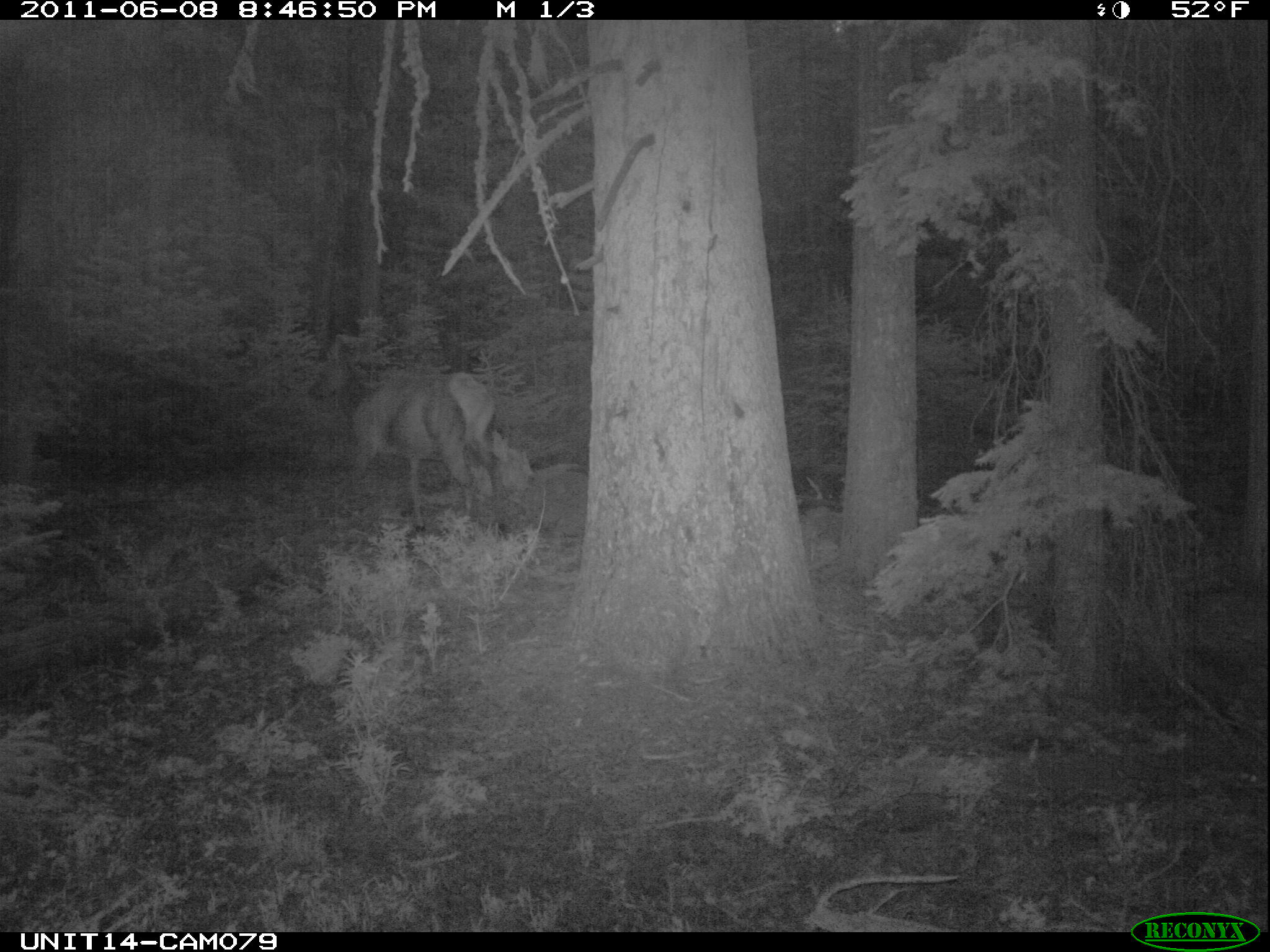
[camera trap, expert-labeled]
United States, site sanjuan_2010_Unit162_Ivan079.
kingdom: Animalia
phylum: Chordata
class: Mammalia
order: Artiodactyla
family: Cervidae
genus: Cervus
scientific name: Cervus elaphus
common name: red deer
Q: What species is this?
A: Cervus elaphus (red deer).